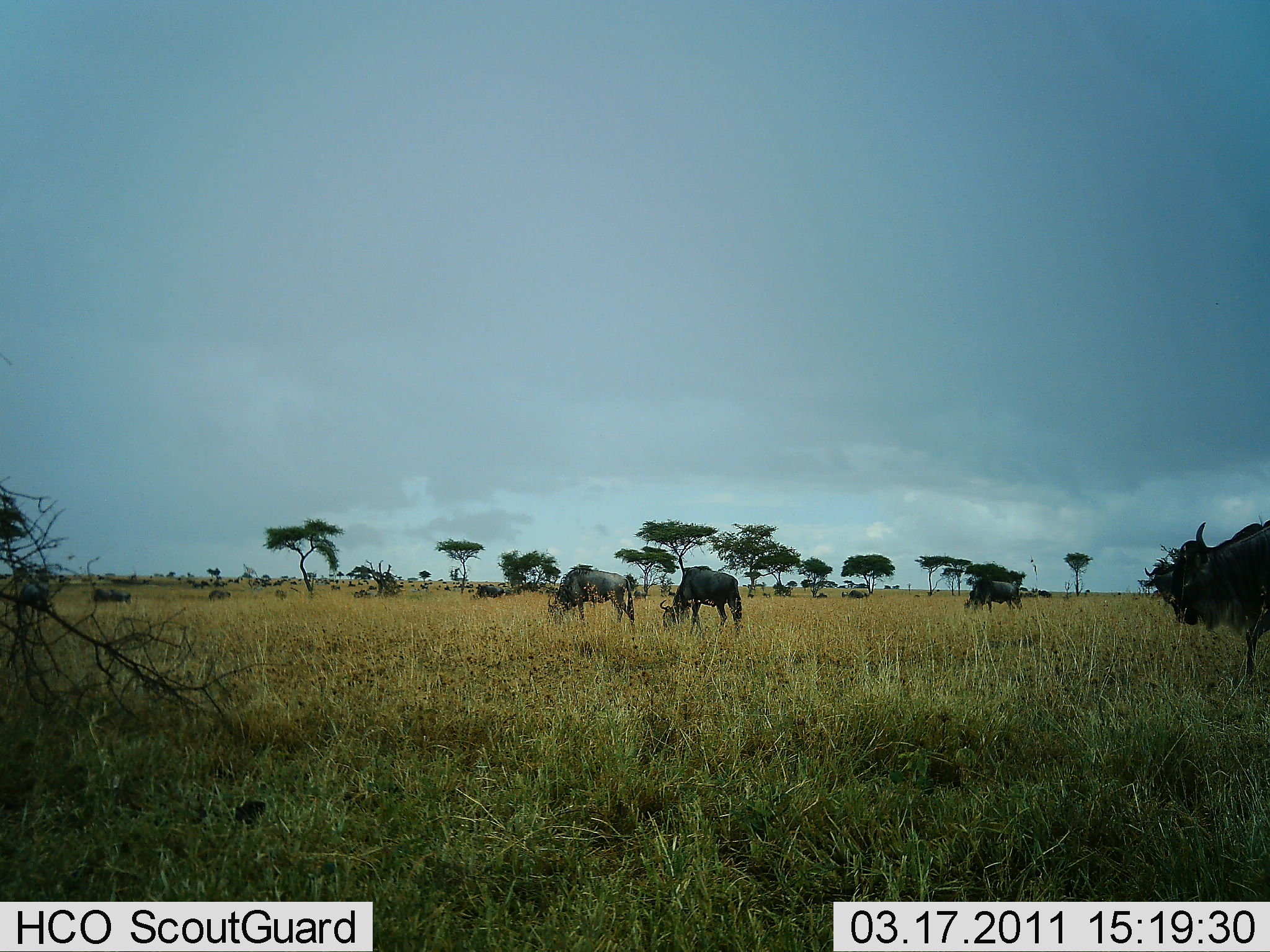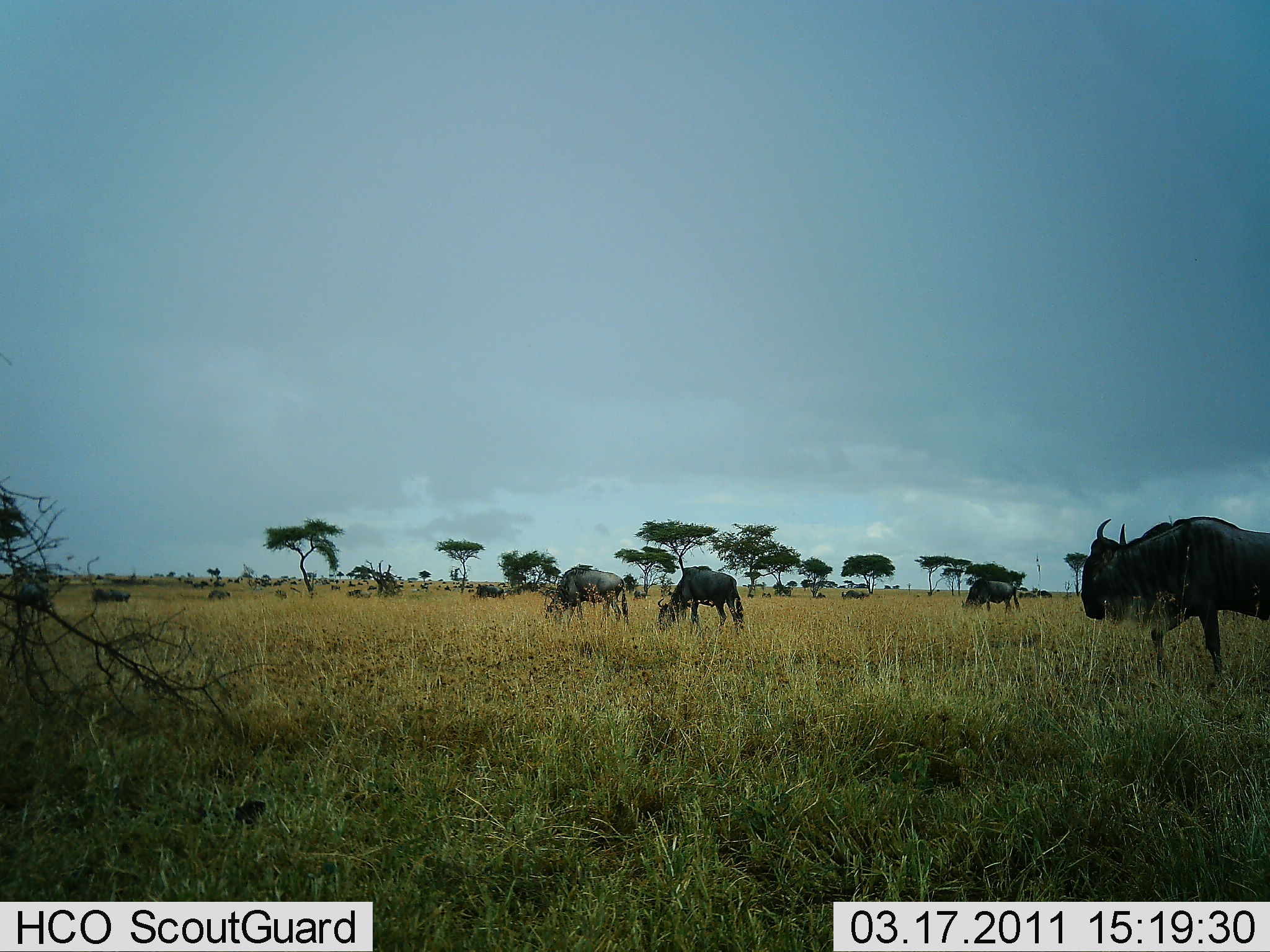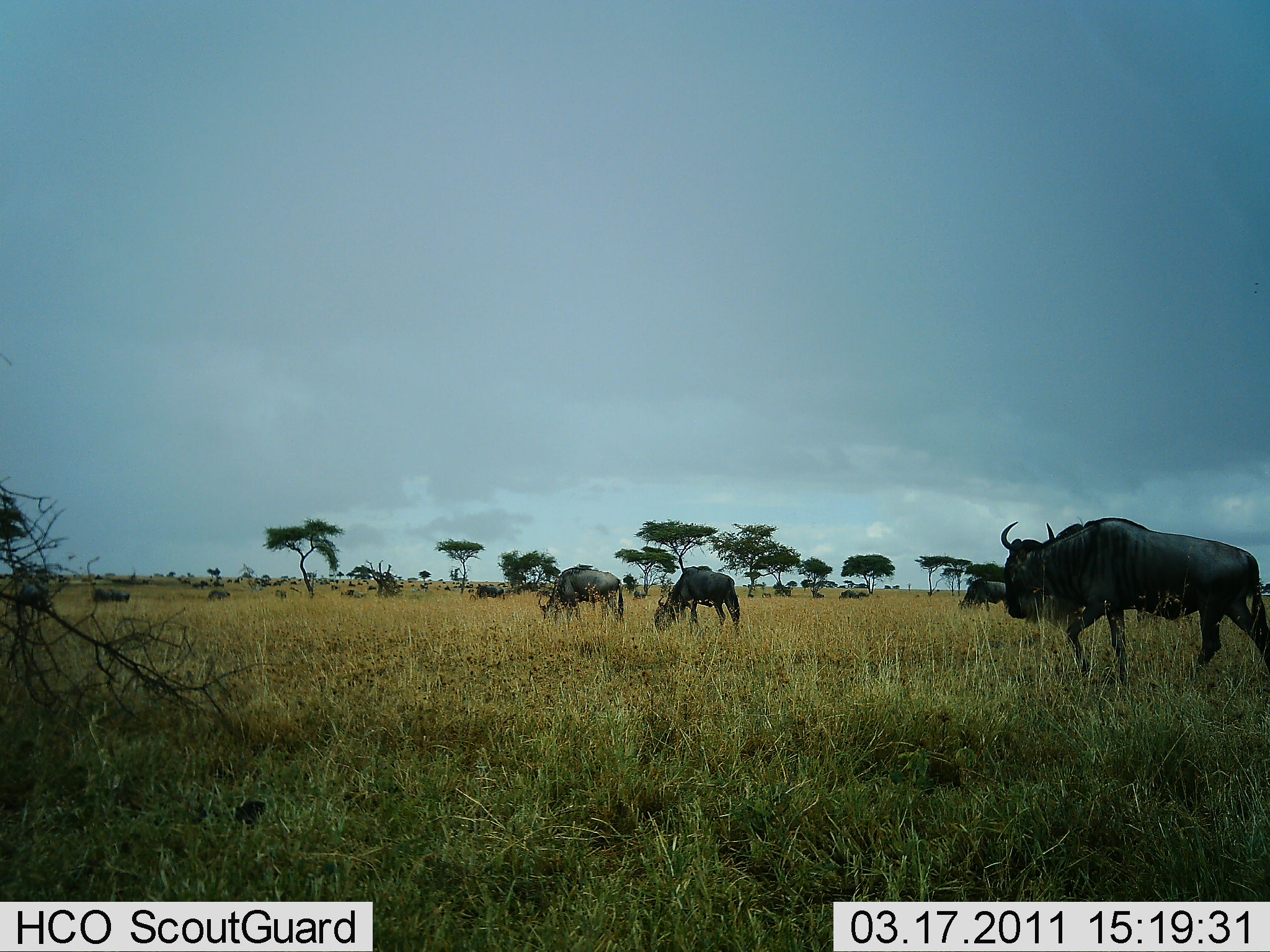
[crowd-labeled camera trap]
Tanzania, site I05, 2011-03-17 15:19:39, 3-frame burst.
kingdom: Animalia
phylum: Chordata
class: Mammalia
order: Artiodactyla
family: Bovidae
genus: Connochaetes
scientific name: Connochaetes taurinus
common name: blue wildebeest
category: wildebeest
Wildebeest (blue wildebeest) (Connochaetes taurinus), count 9. Behavior (volunteer vote fractions): standing 50%, resting 0%, moving 50%, interacting 0%. Young present (vote fraction): 0%. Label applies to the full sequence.